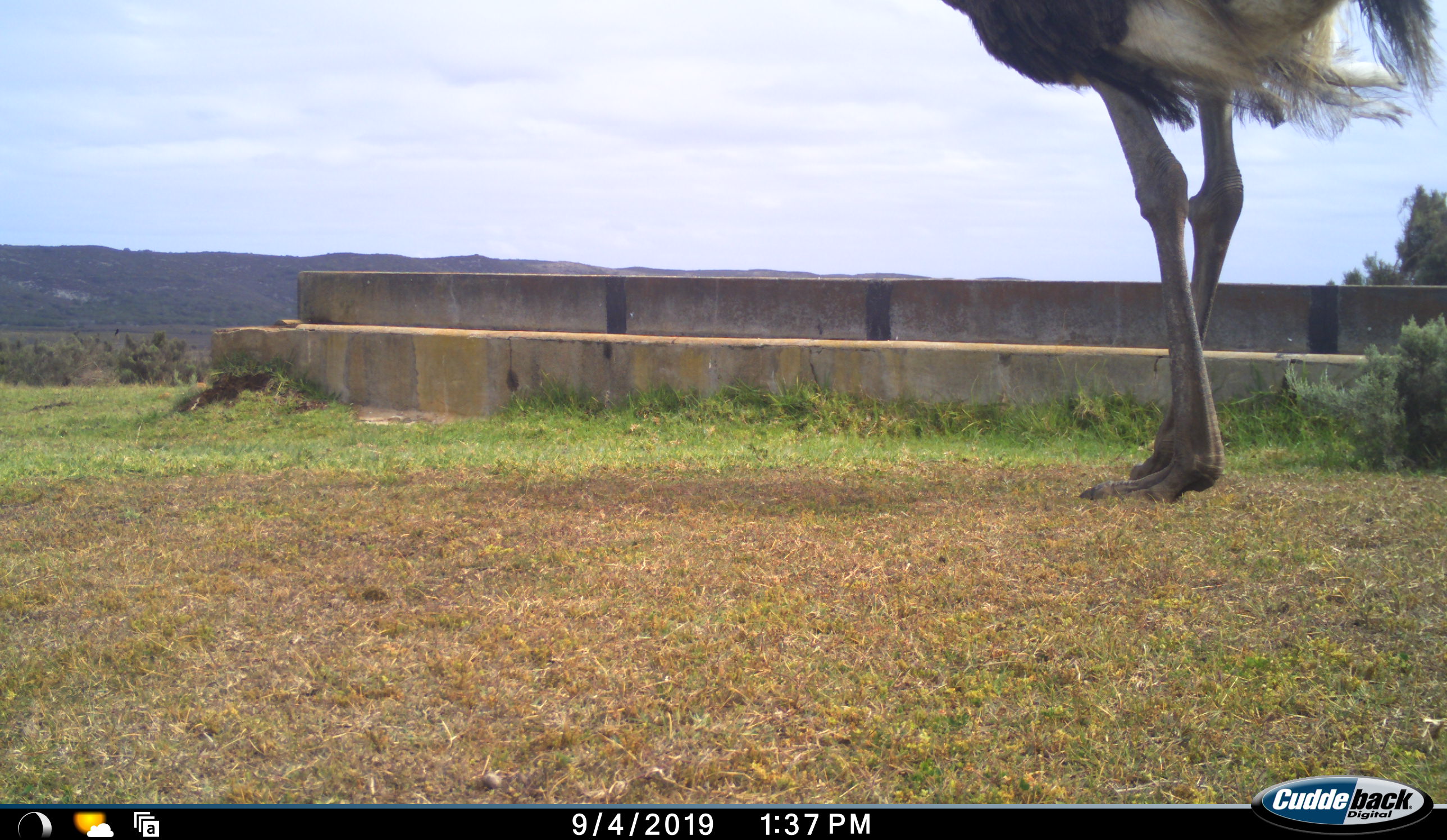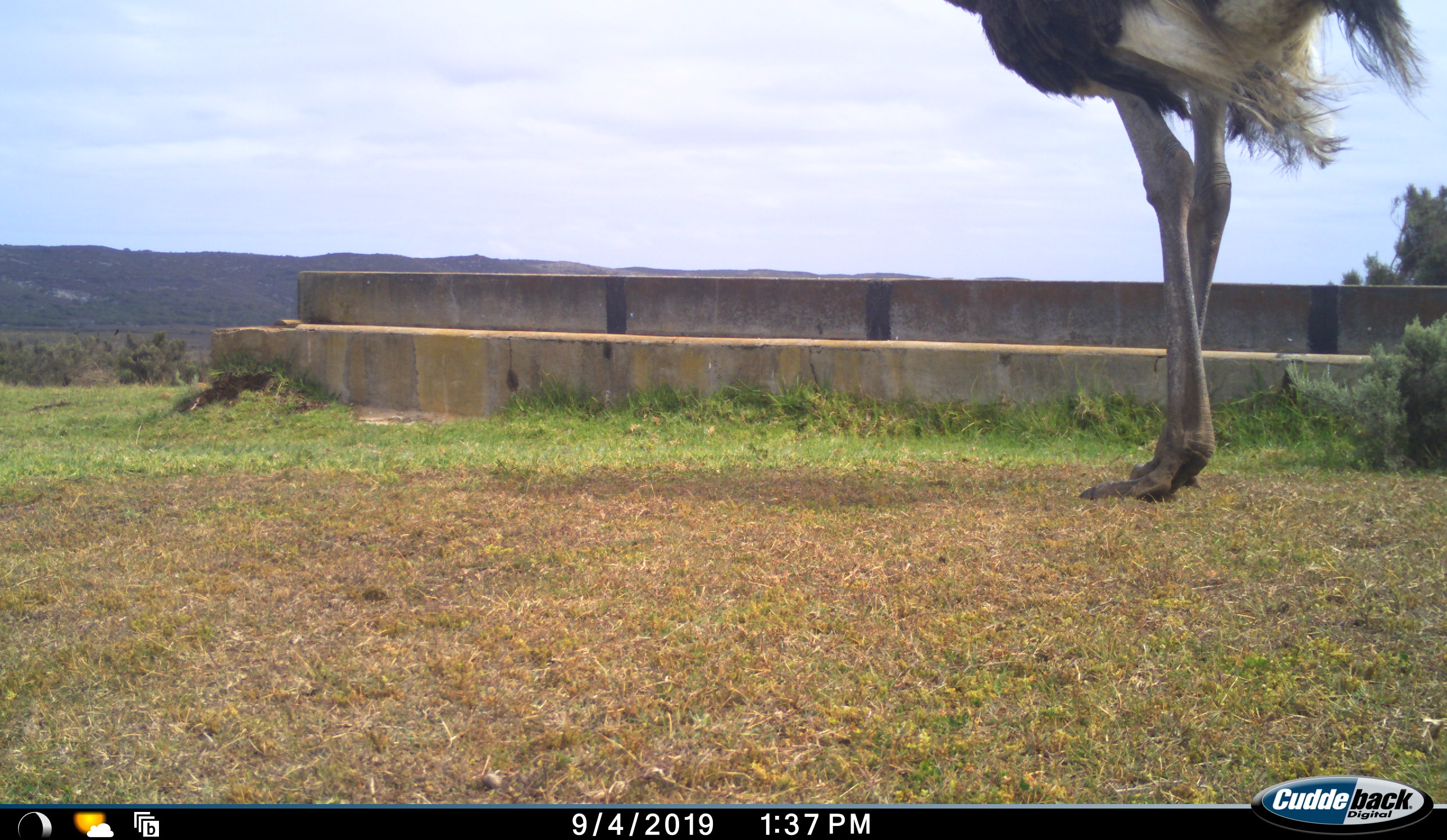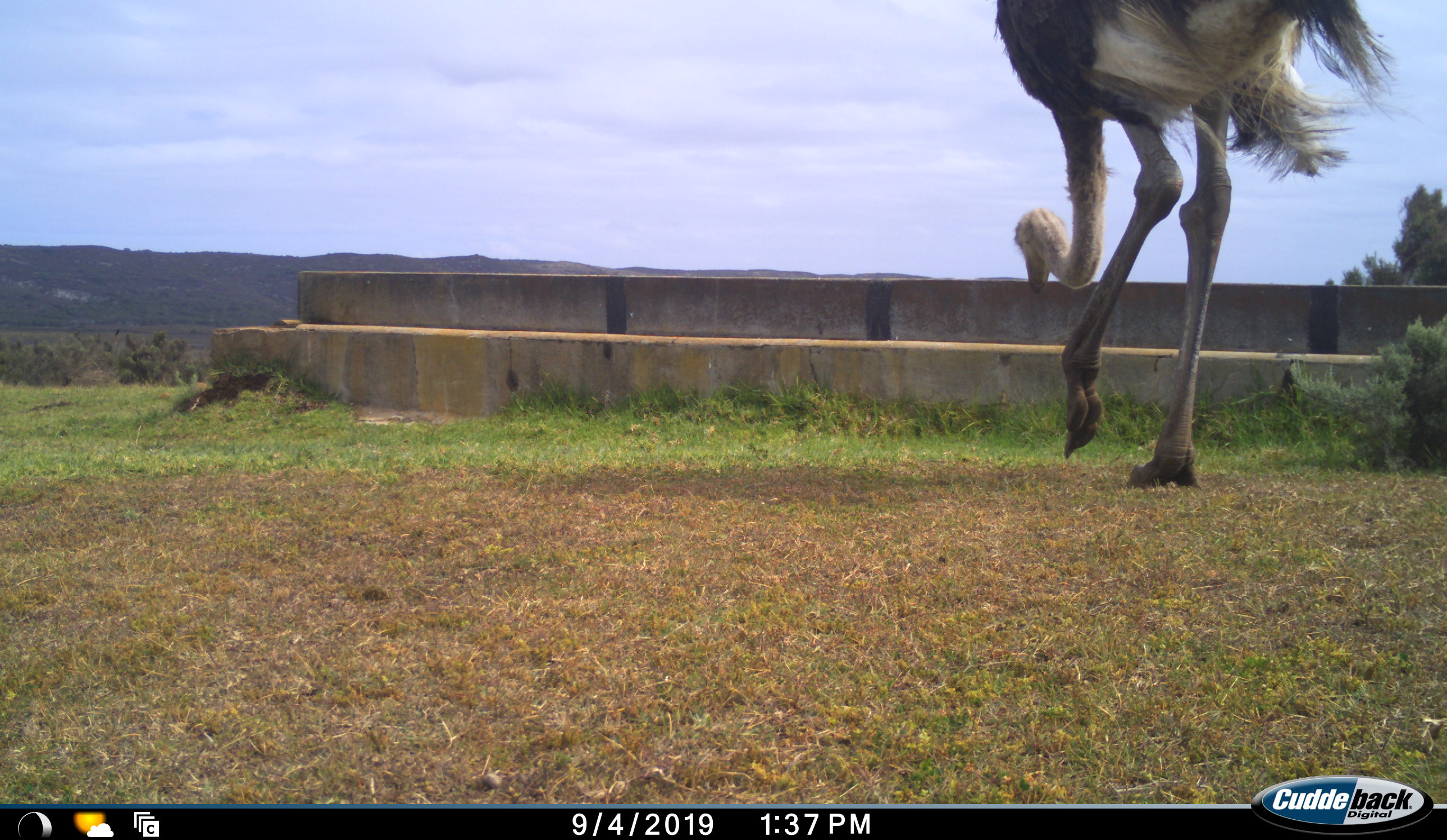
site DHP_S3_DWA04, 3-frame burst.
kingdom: Animalia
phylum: Chordata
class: Aves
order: Struthioniformes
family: Struthionidae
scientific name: Struthionidae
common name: ostrich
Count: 1.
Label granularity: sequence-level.